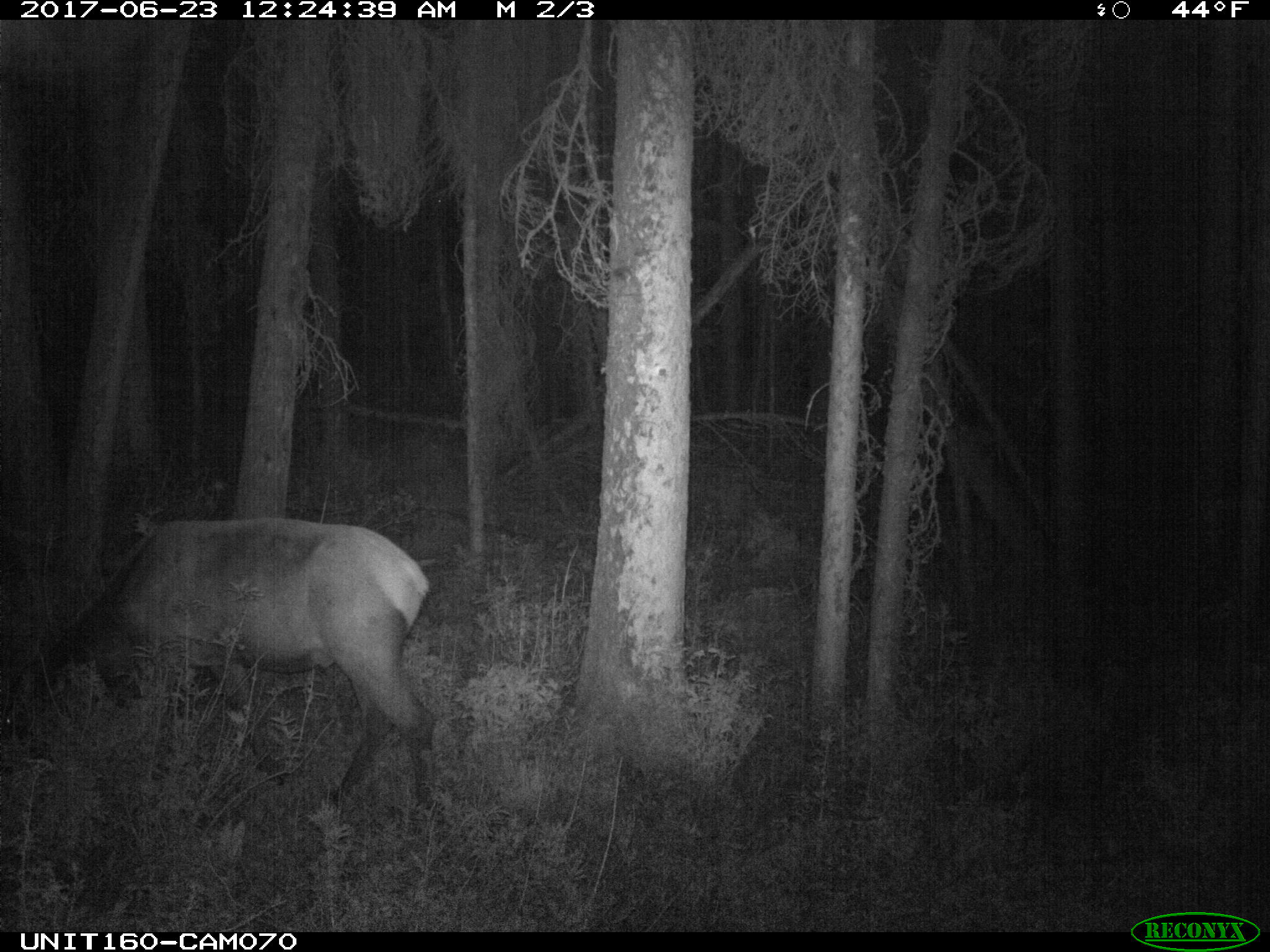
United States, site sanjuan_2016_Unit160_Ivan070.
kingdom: Animalia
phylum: Chordata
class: Mammalia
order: Artiodactyla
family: Cervidae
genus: Cervus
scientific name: Cervus elaphus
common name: red deer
Cervus elaphus (red deer).